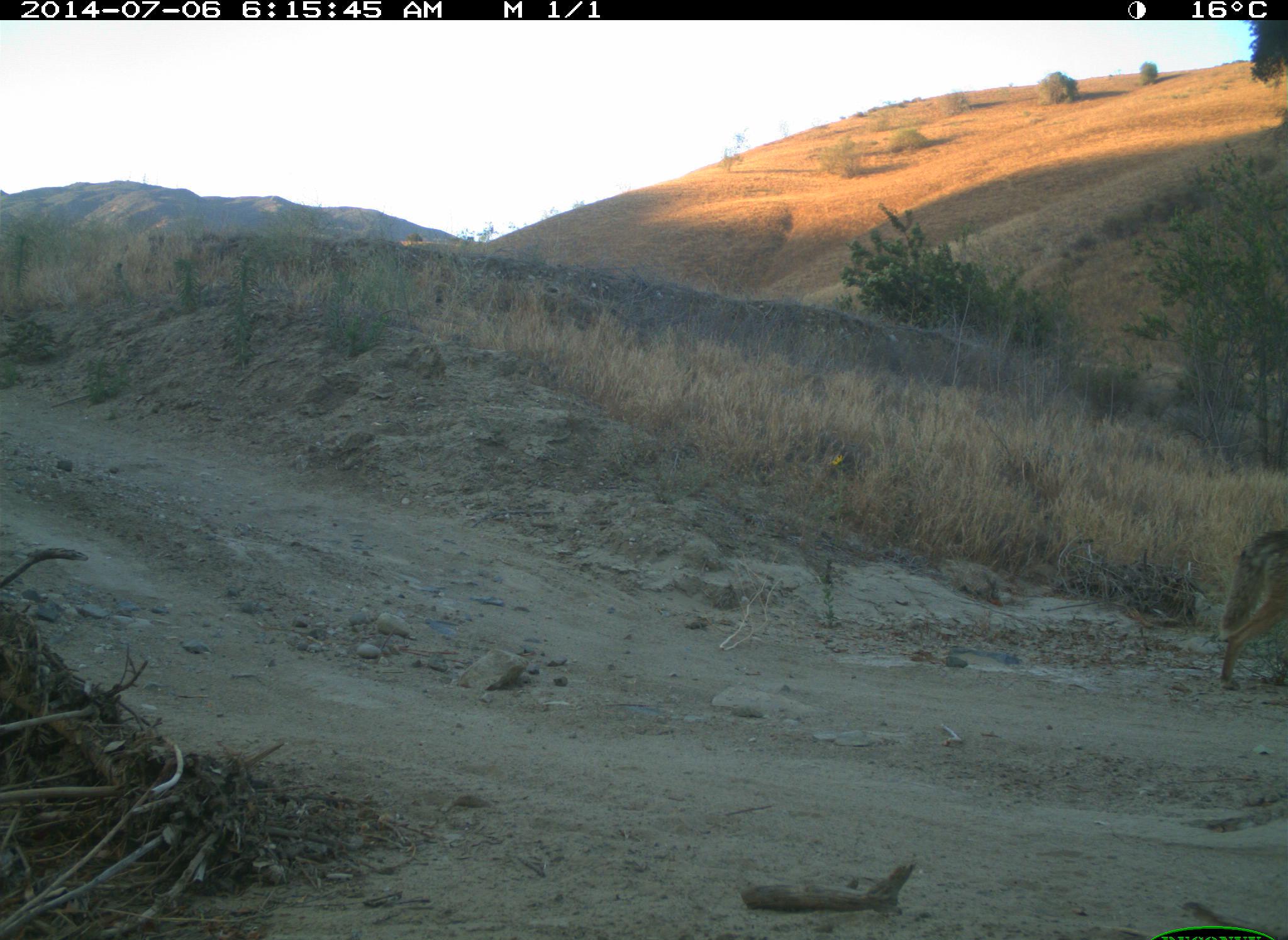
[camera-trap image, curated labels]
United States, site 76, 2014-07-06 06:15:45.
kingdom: Animalia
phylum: Chordata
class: Mammalia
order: Carnivora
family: Canidae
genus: Canis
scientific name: Canis familiaris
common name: domestic dog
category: dog